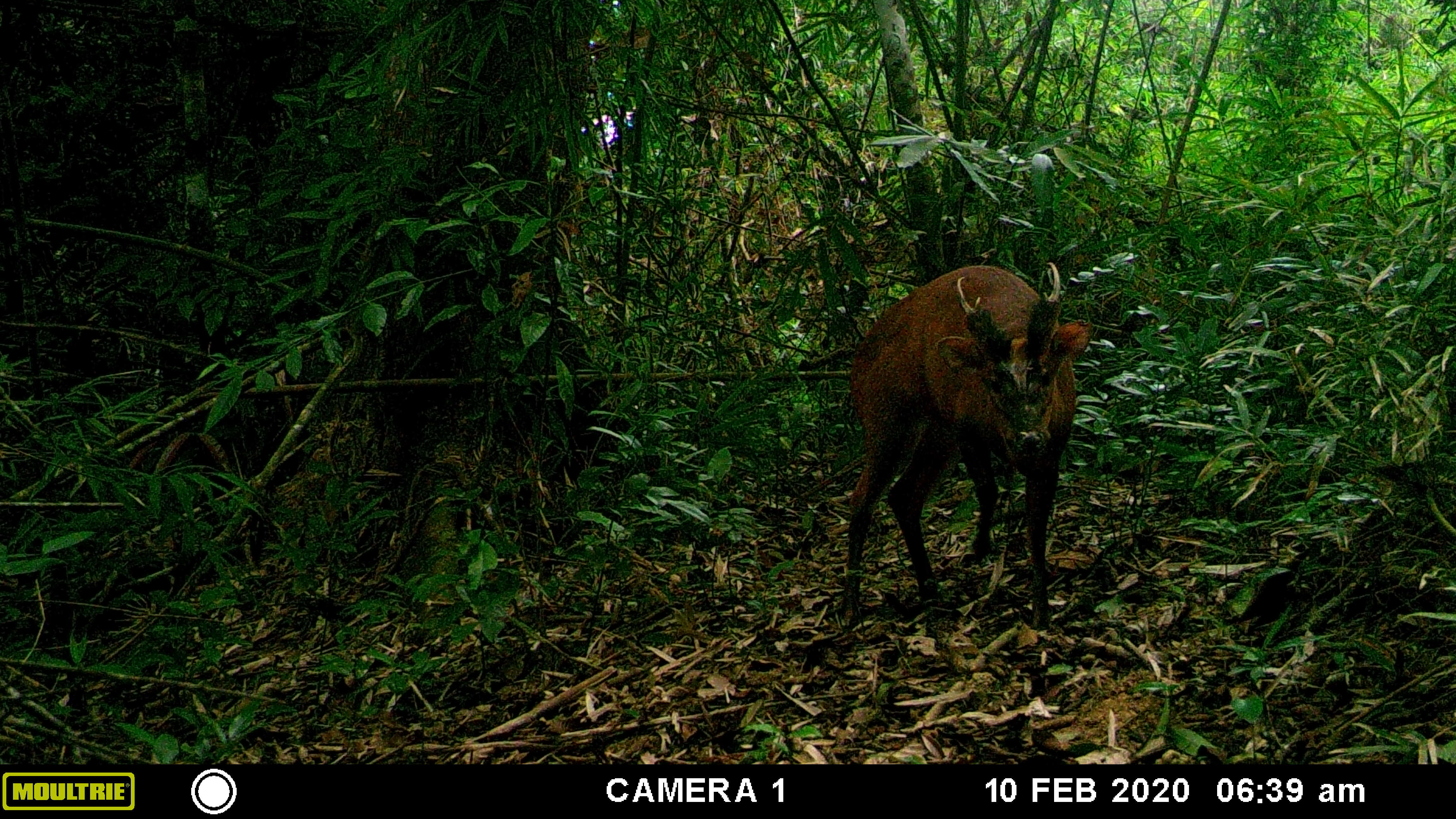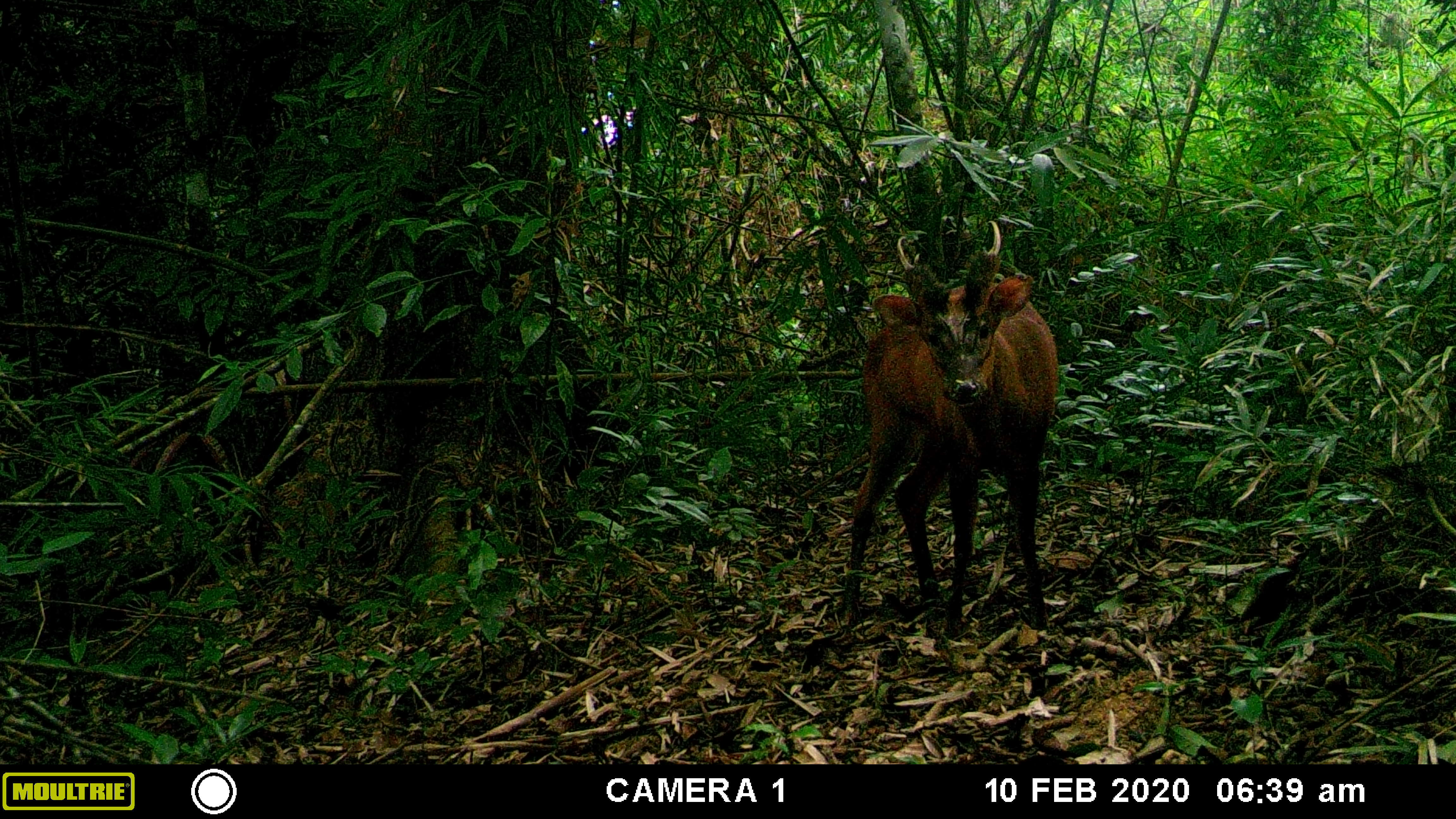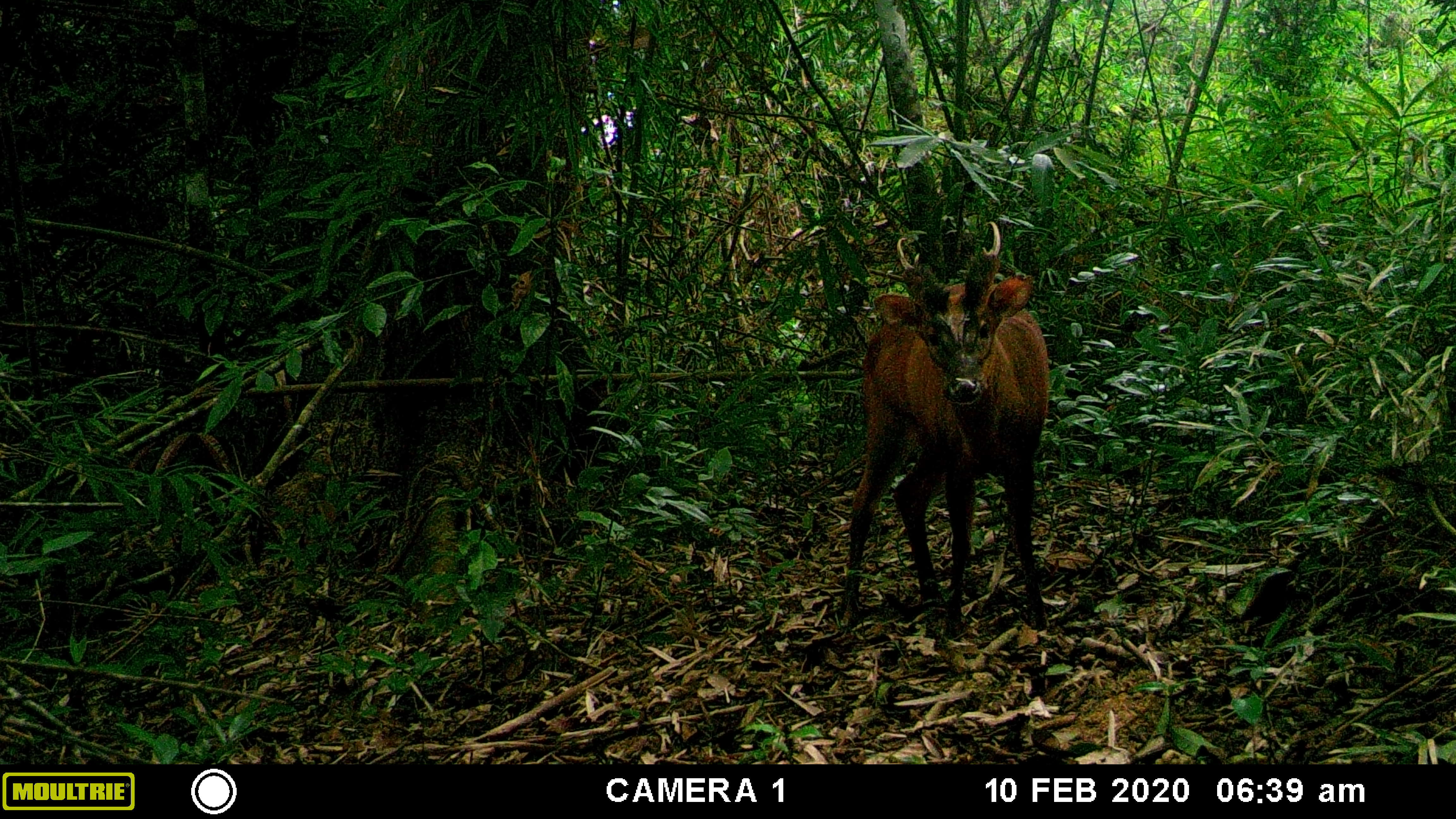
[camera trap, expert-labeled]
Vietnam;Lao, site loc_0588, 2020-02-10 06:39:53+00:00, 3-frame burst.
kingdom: Animalia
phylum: Chordata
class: Mammalia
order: Artiodactyla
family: Cervidae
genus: Muntiacus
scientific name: Muntiacus muntjak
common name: red muntjac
Red muntjac (Muntiacus muntjak). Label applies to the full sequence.